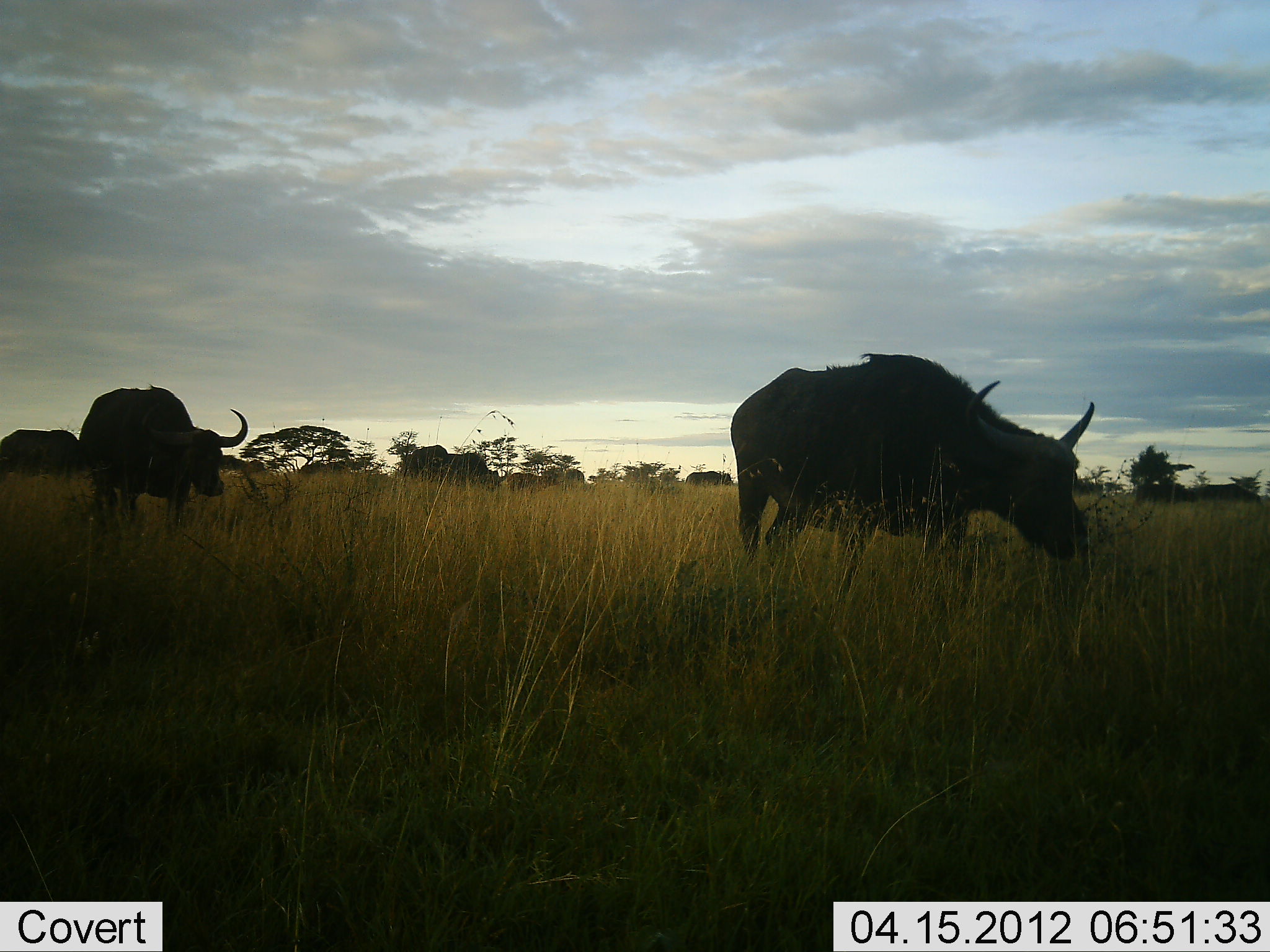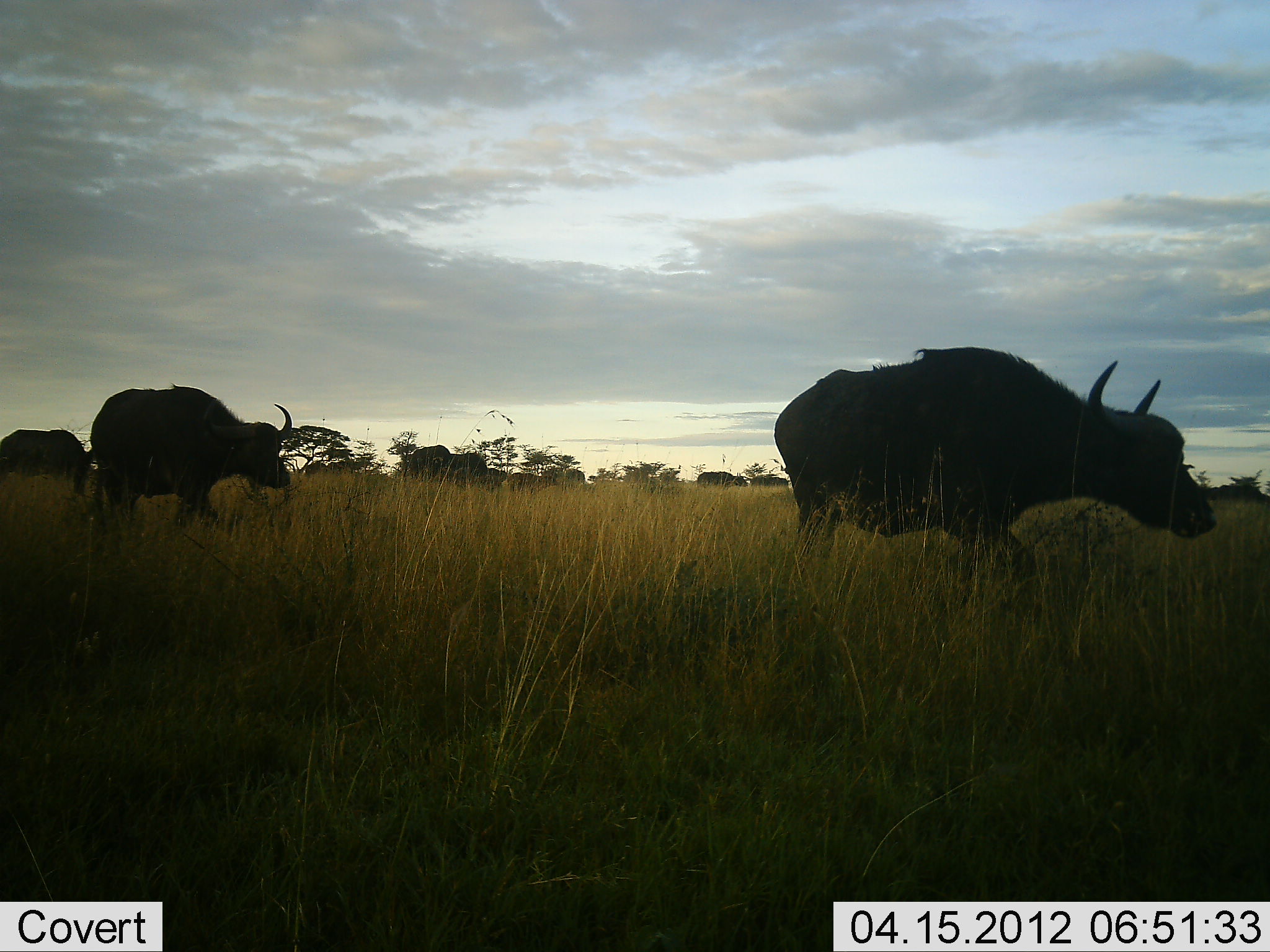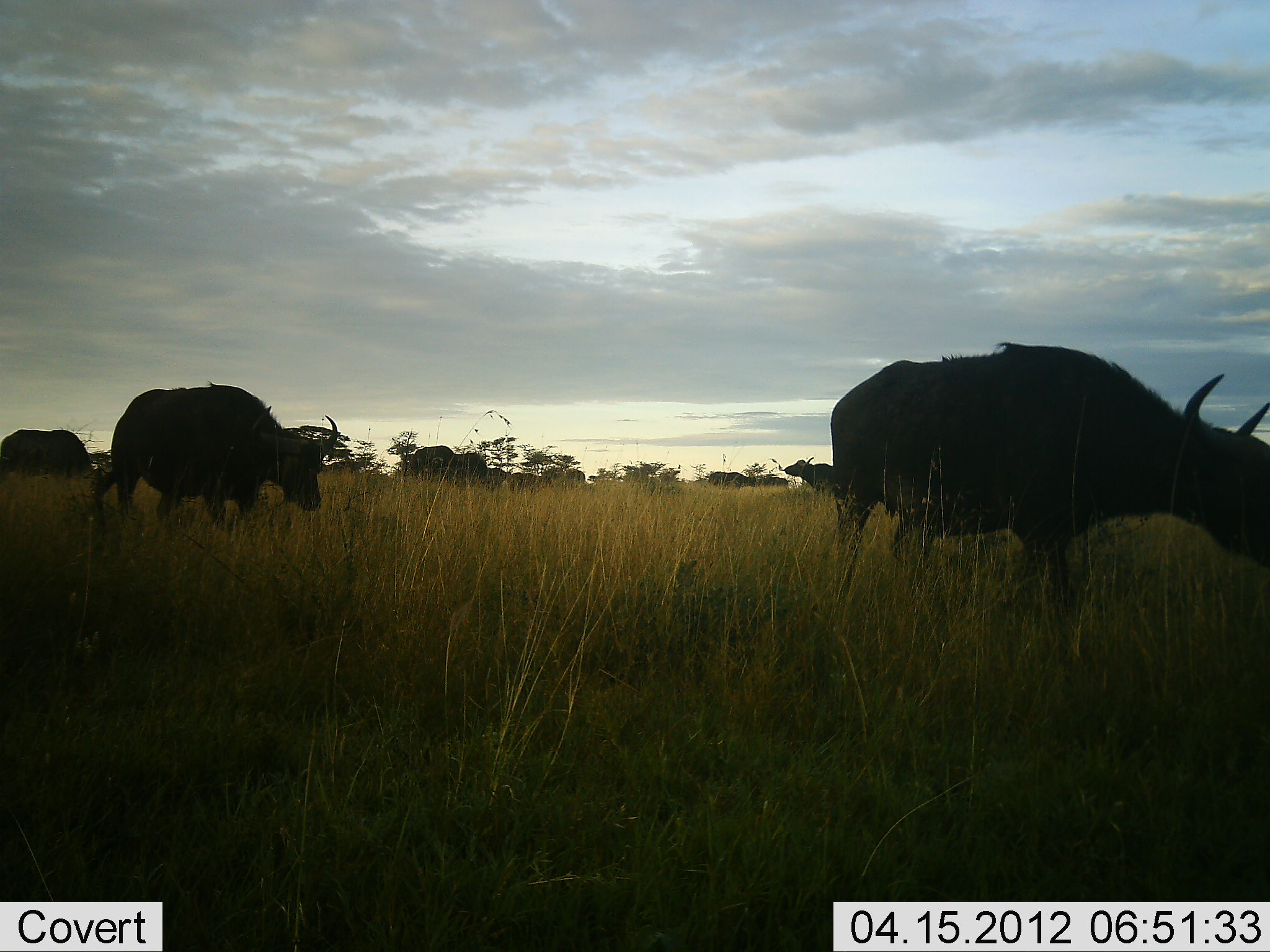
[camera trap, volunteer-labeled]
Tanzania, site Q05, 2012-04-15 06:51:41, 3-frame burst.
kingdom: Animalia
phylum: Chordata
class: Mammalia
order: Artiodactyla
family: Bovidae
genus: Syncerus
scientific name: Syncerus caffer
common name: cape buffalo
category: buffalo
Buffalo (cape buffalo) (Syncerus caffer), count 10. Behavior (volunteer vote fractions): standing 4%, resting 0%, moving 96%, interacting 0%. Young present (vote fraction): 0%. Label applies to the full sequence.